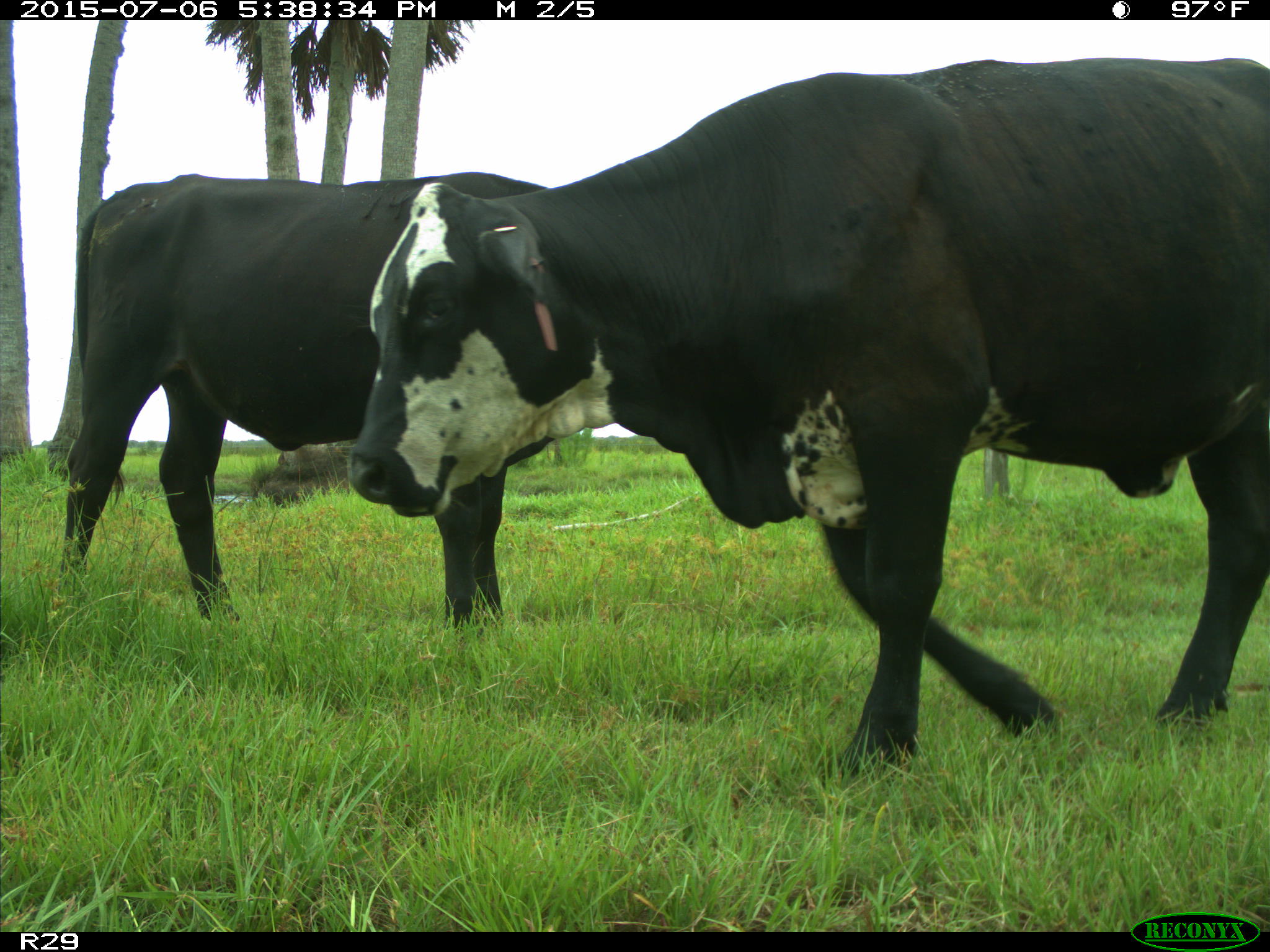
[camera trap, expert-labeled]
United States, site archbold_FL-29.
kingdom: Animalia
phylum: Chordata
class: Mammalia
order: Artiodactyla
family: Bovidae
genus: Bos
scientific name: Bos taurus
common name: domestic cow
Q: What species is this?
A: Bos taurus (domestic cow).